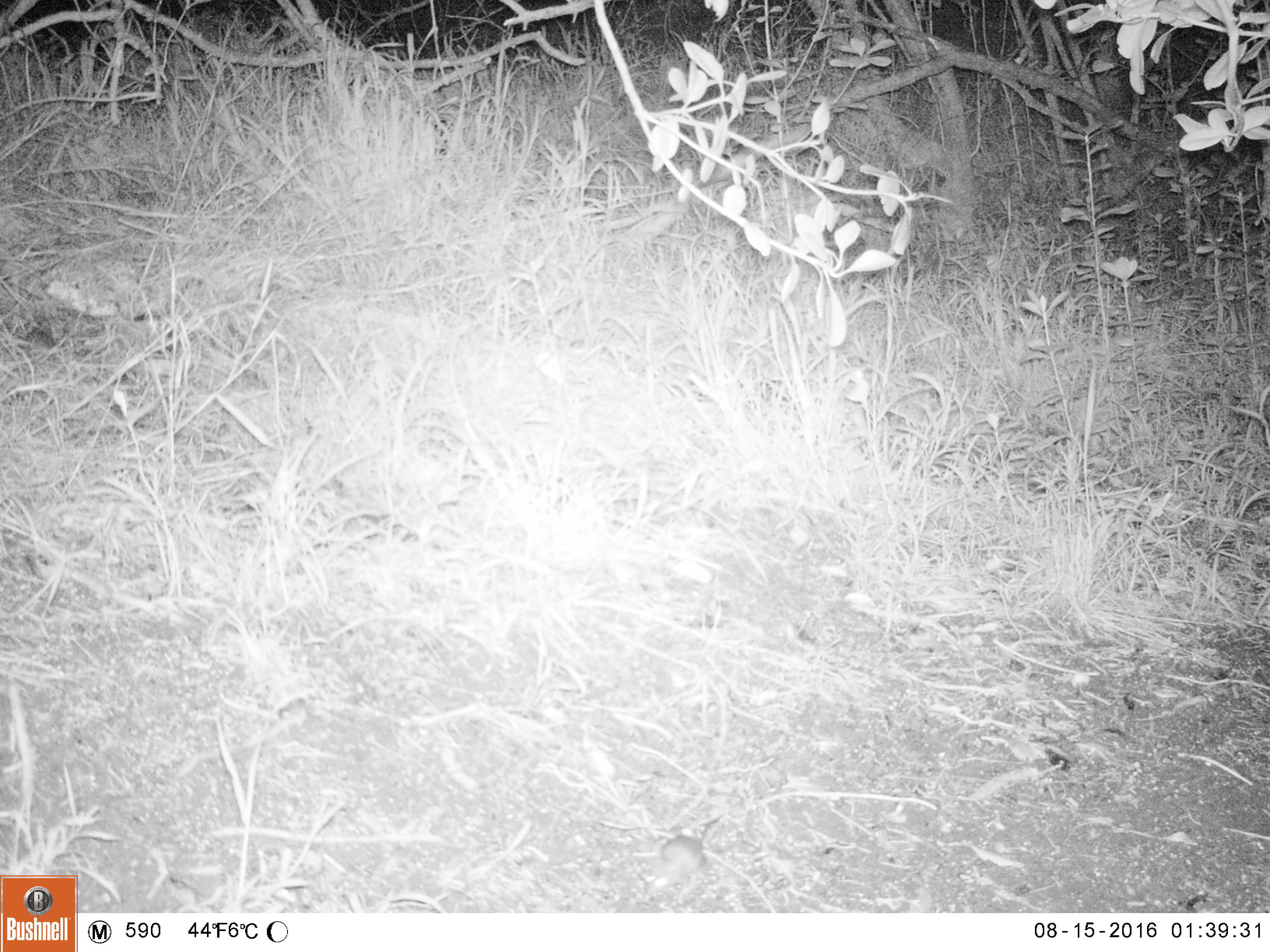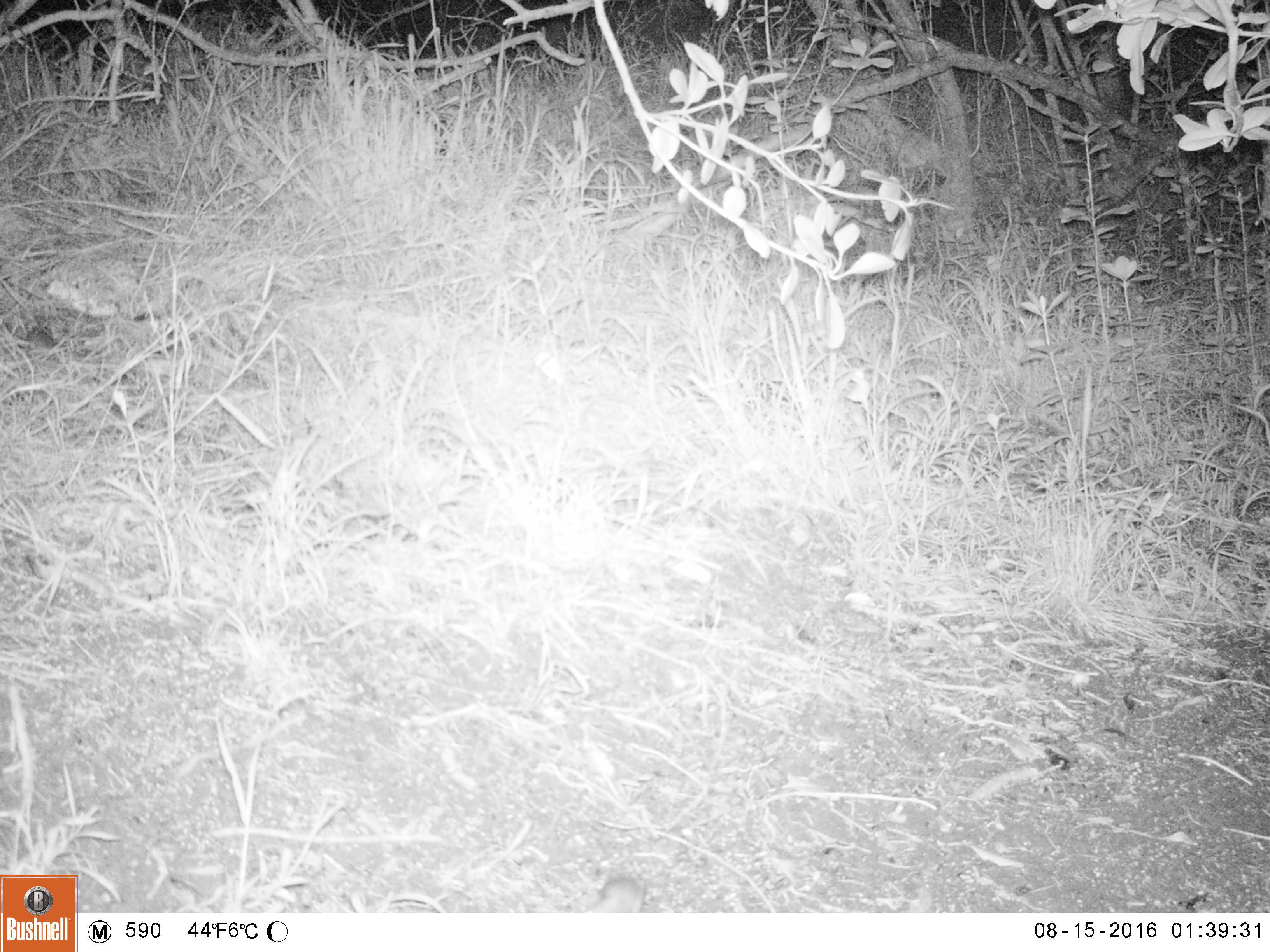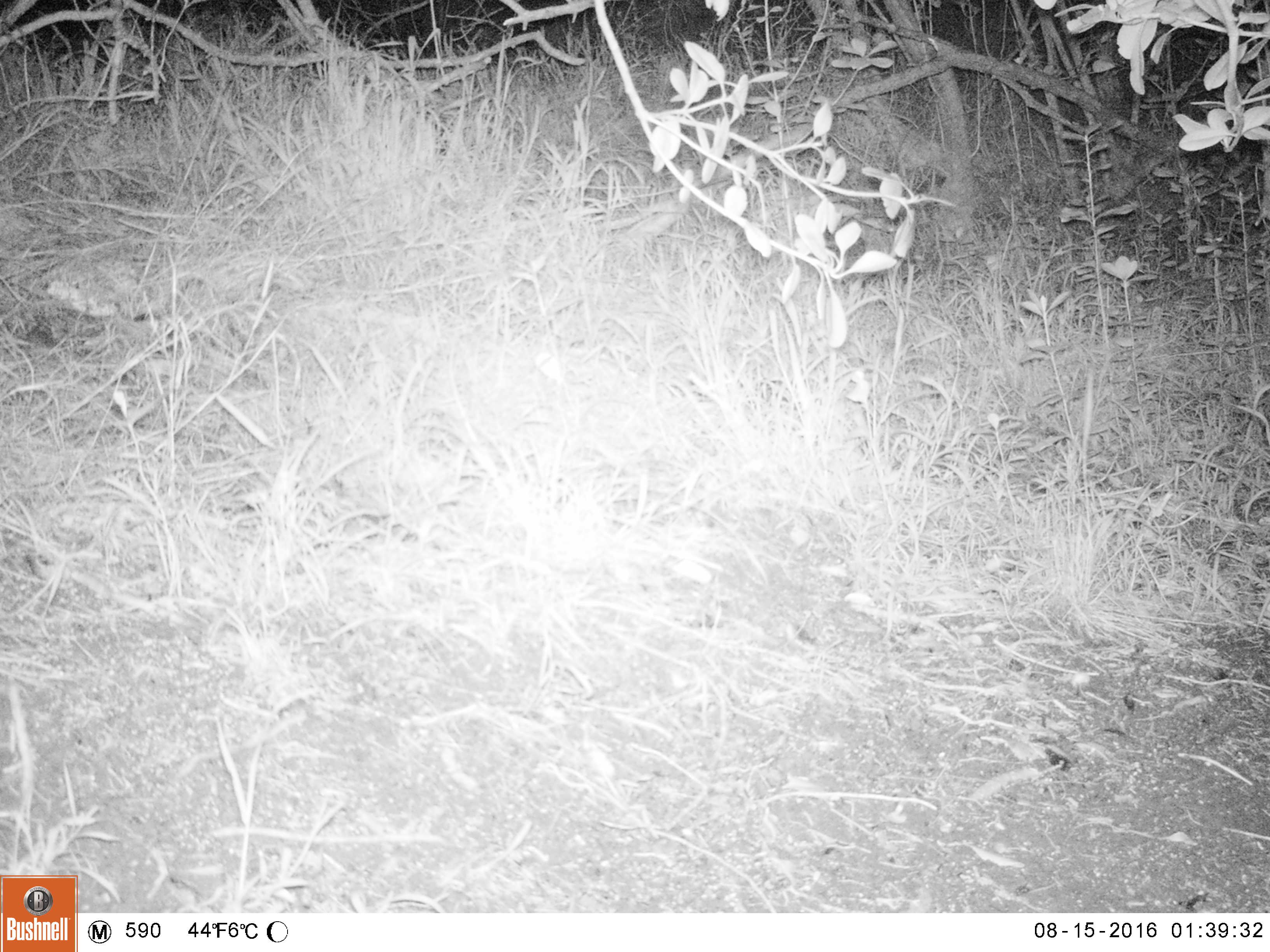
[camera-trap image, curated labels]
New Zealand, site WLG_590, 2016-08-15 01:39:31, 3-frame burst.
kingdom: Animalia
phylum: Chordata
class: Mammalia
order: Rodentia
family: Muridae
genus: Mus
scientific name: Mus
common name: mouse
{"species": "mouse (Mus)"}